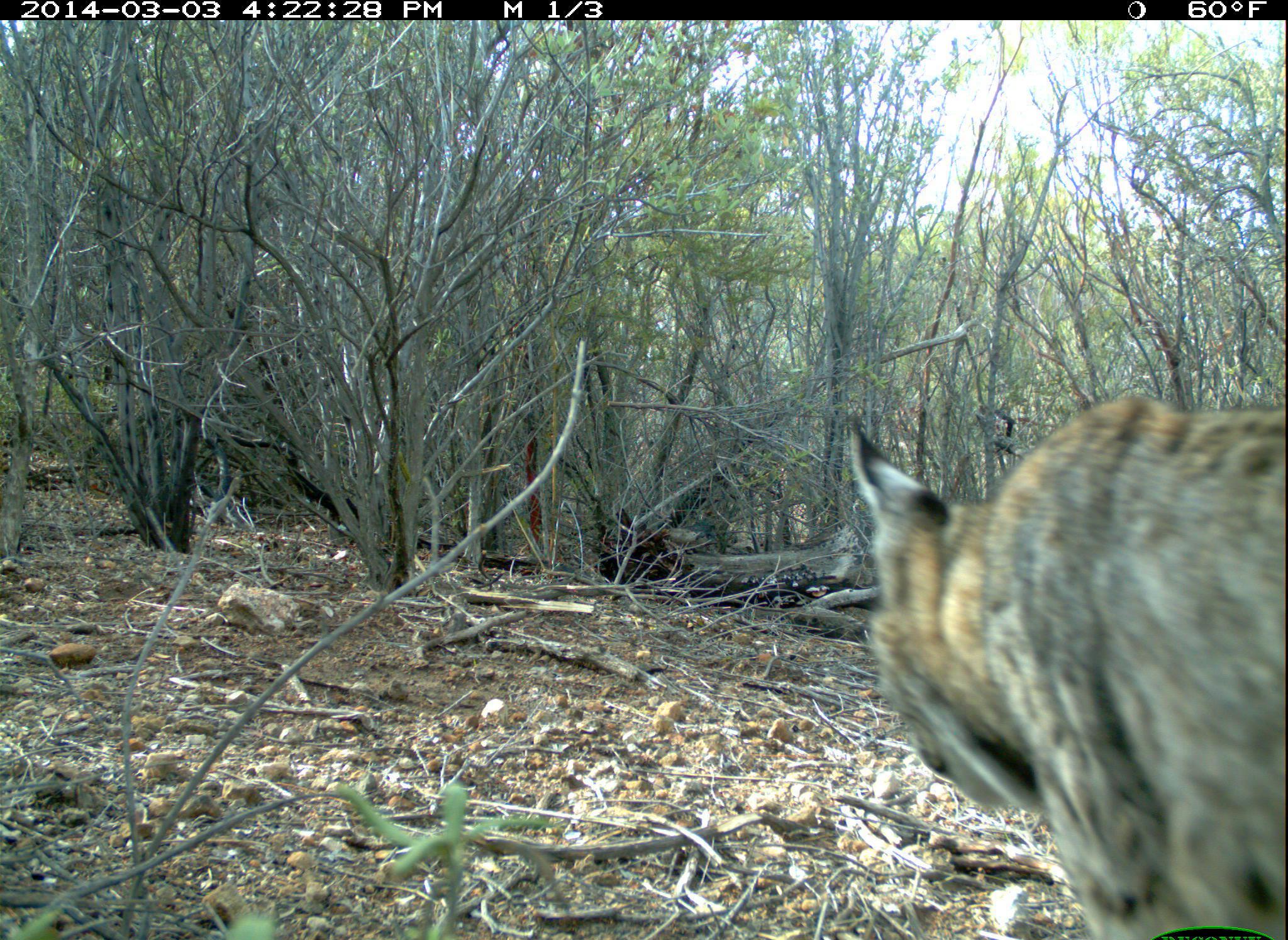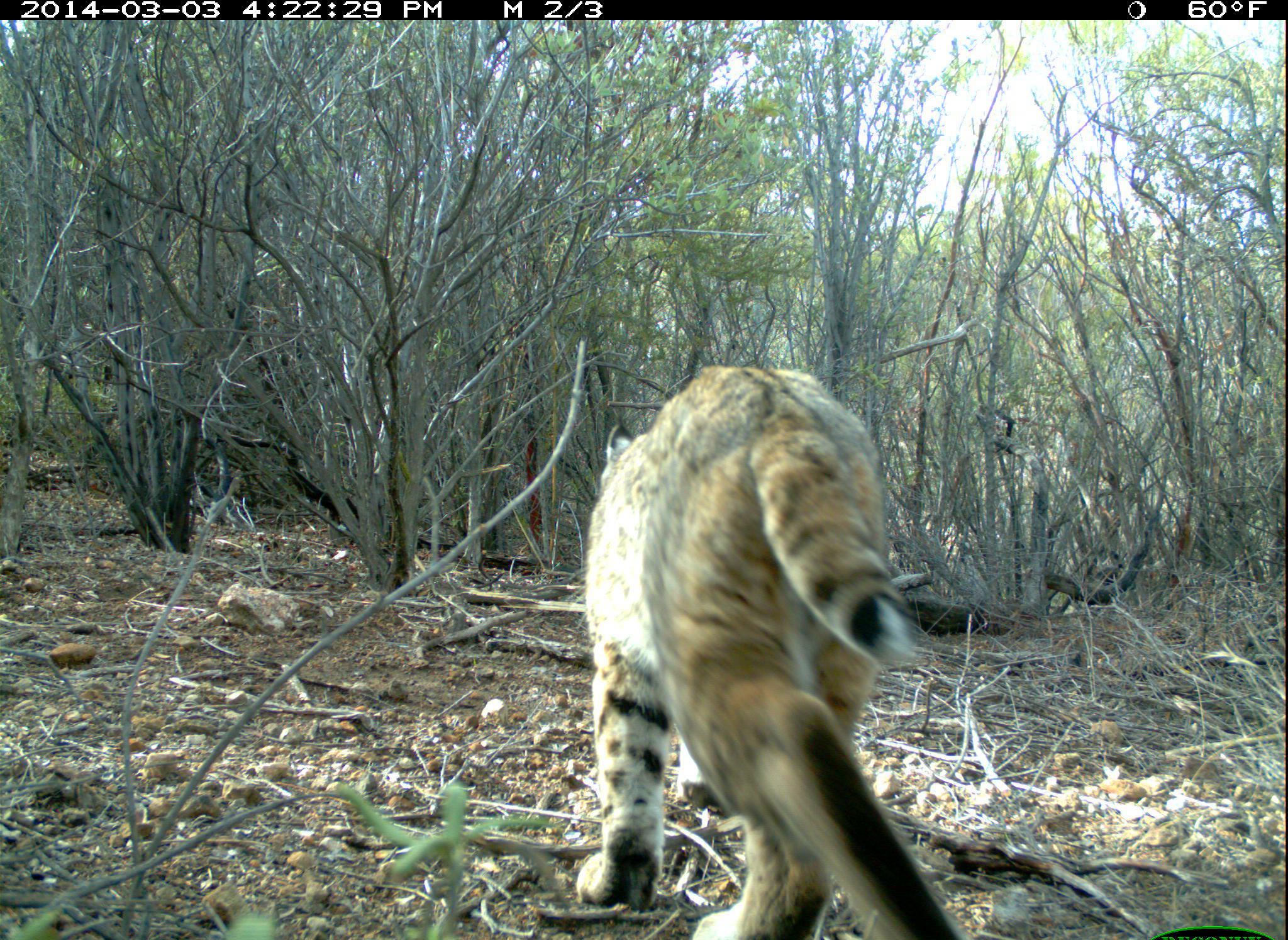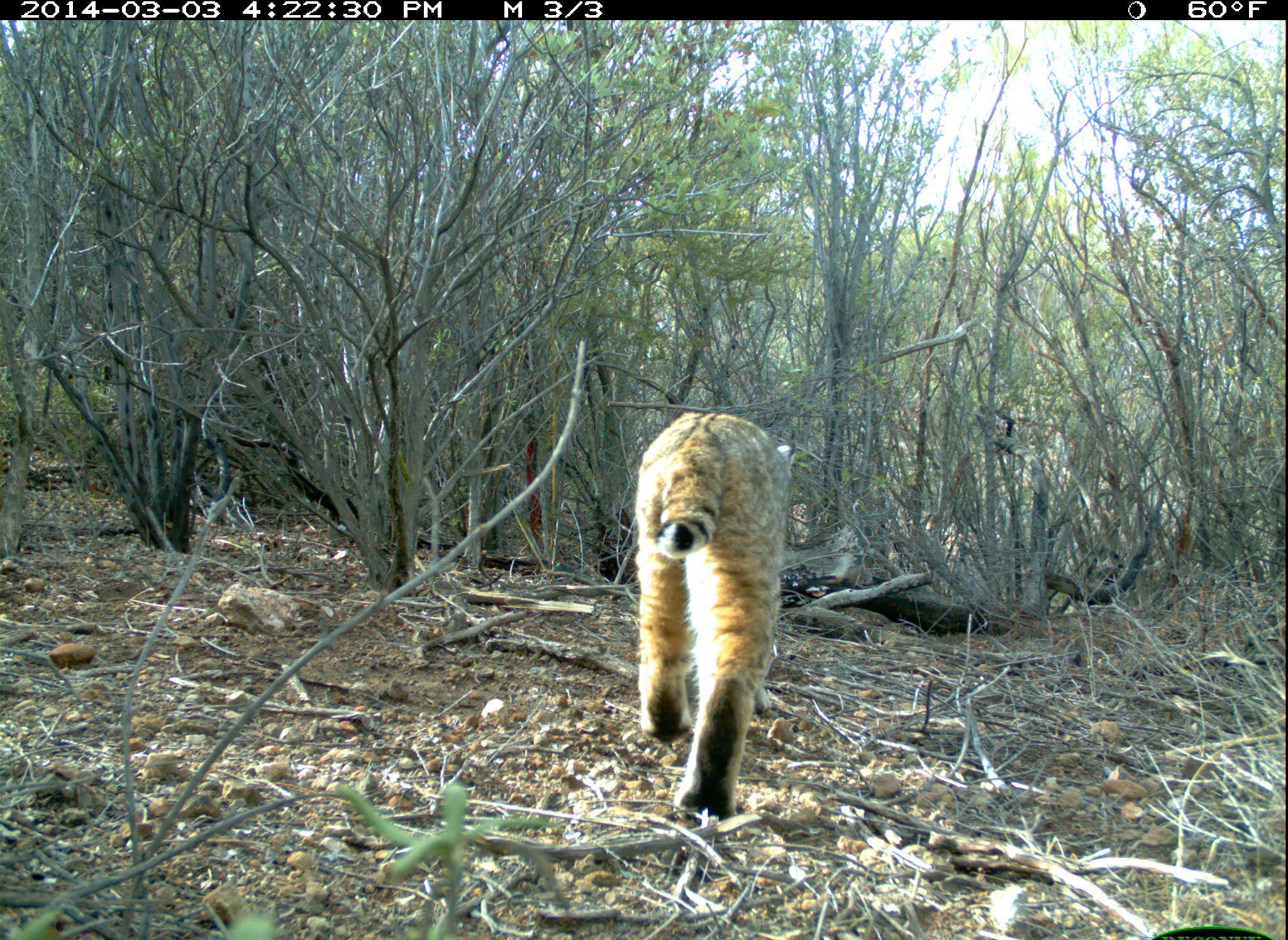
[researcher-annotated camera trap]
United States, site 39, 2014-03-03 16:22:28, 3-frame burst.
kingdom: Animalia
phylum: Chordata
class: Mammalia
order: Carnivora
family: Felidae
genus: Lynx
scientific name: Lynx rufus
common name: bobcat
Bobcat (Lynx rufus).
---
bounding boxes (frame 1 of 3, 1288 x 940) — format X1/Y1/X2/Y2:
bobcat: 846/392/1288/940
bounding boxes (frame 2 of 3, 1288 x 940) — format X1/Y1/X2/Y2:
bobcat: 560/358/973/940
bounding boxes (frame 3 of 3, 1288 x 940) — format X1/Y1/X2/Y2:
bobcat: 630/401/796/827